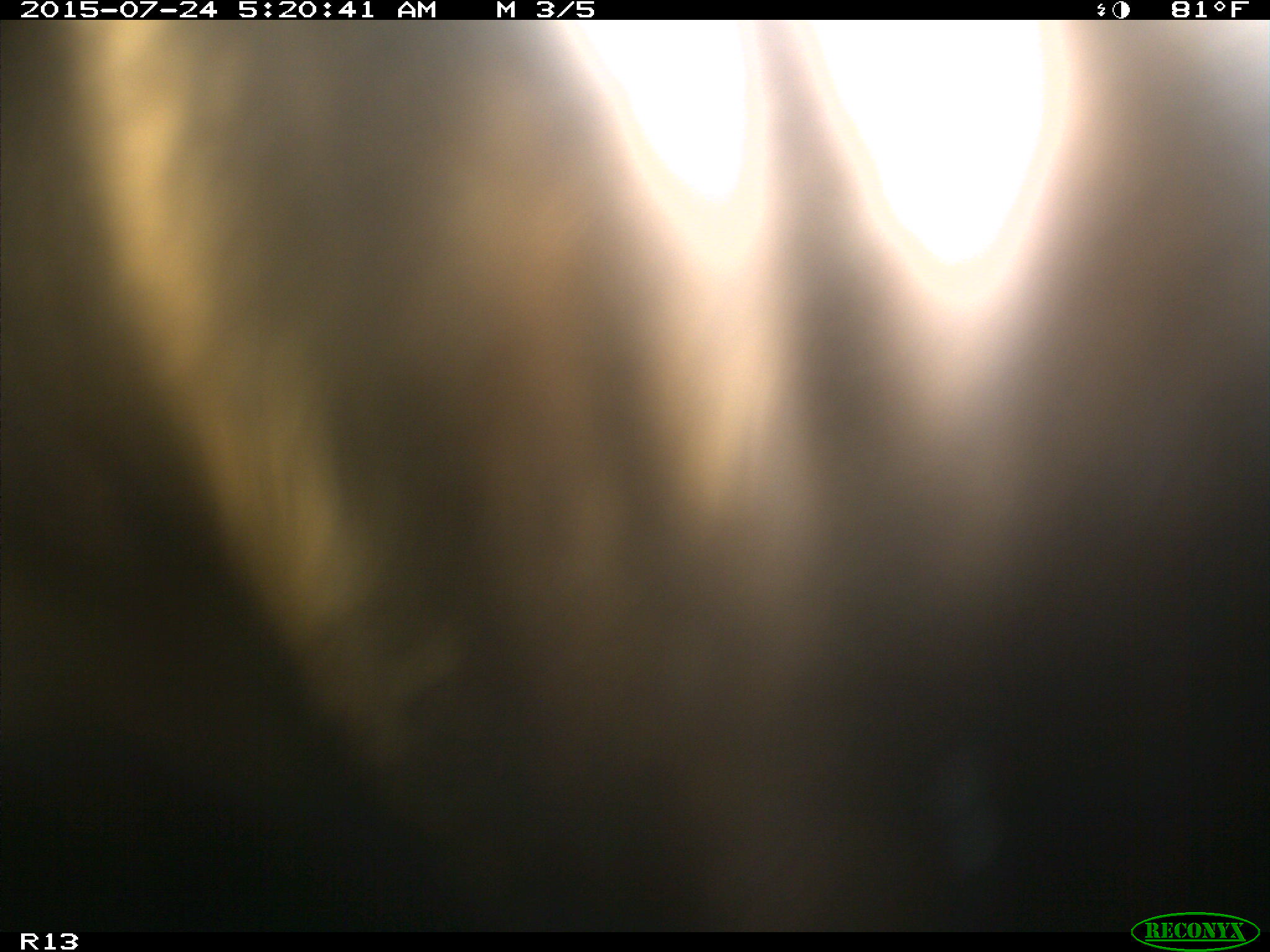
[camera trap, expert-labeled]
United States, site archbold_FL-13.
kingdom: Animalia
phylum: Chordata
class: Mammalia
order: Artiodactyla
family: Bovidae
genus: Bos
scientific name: Bos taurus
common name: domestic cow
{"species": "Bos taurus (domestic cow)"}